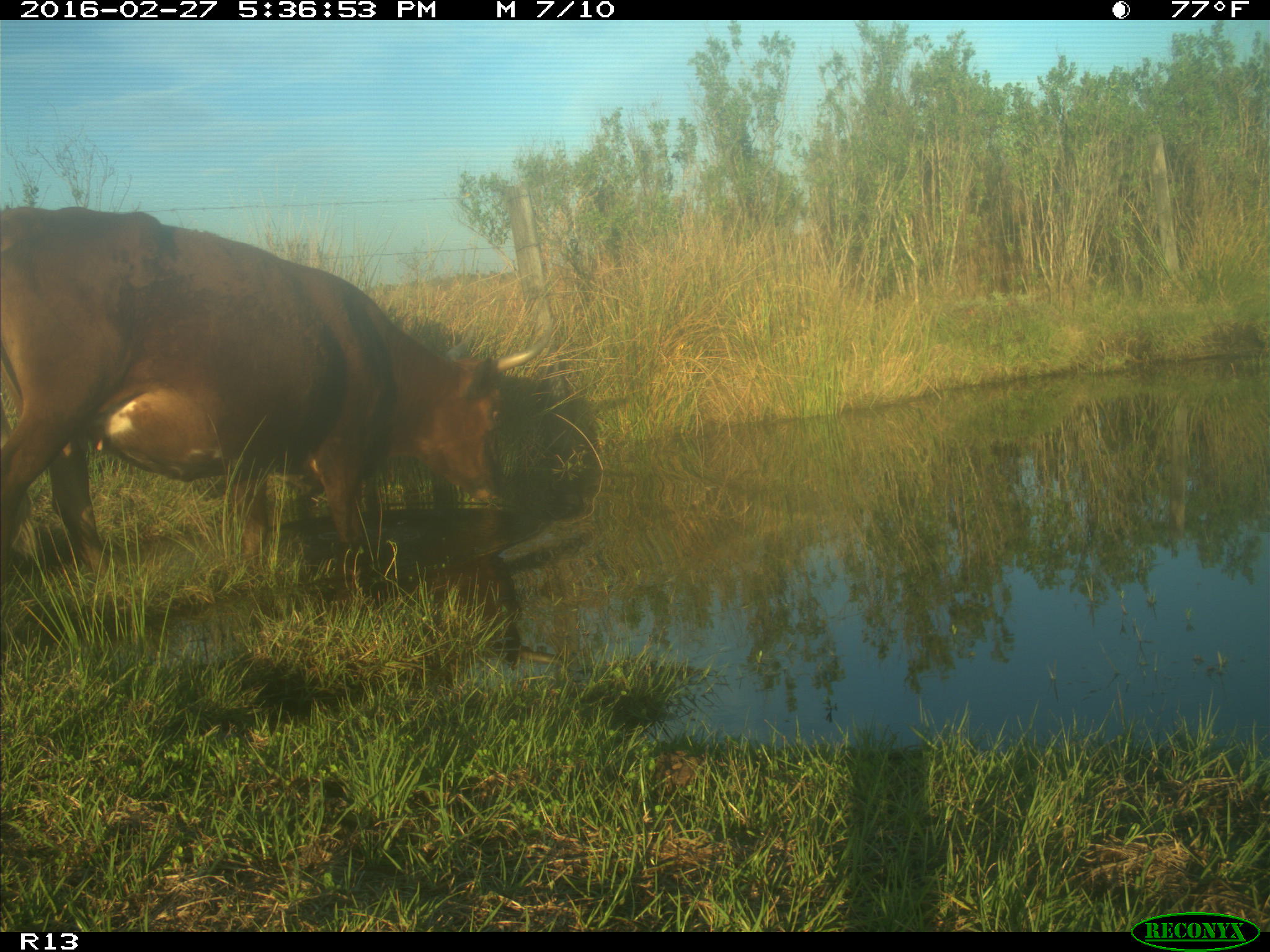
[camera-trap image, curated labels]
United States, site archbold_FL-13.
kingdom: Animalia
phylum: Chordata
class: Mammalia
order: Artiodactyla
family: Bovidae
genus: Bos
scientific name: Bos taurus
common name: domestic cow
Bos taurus (domestic cow).